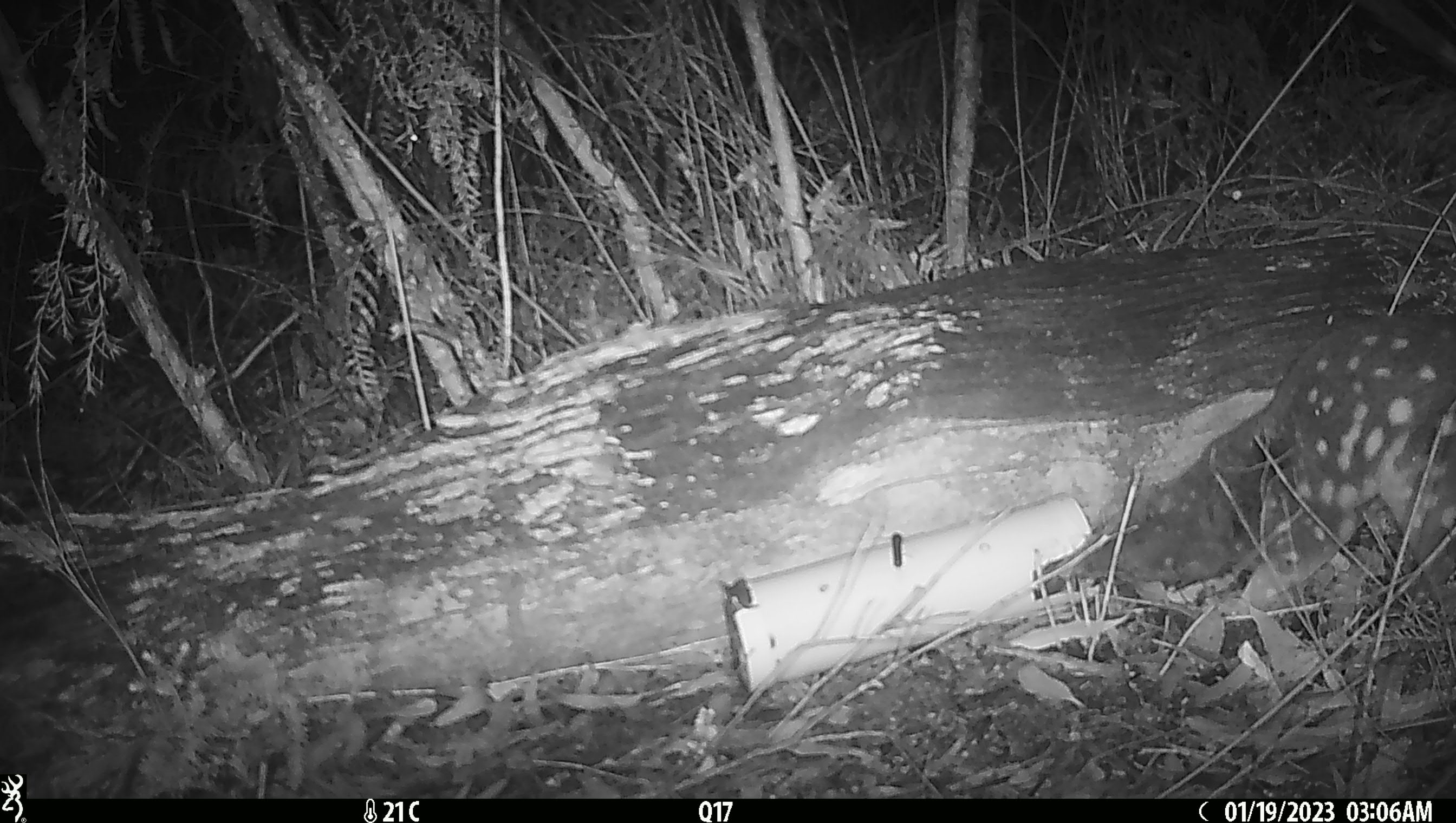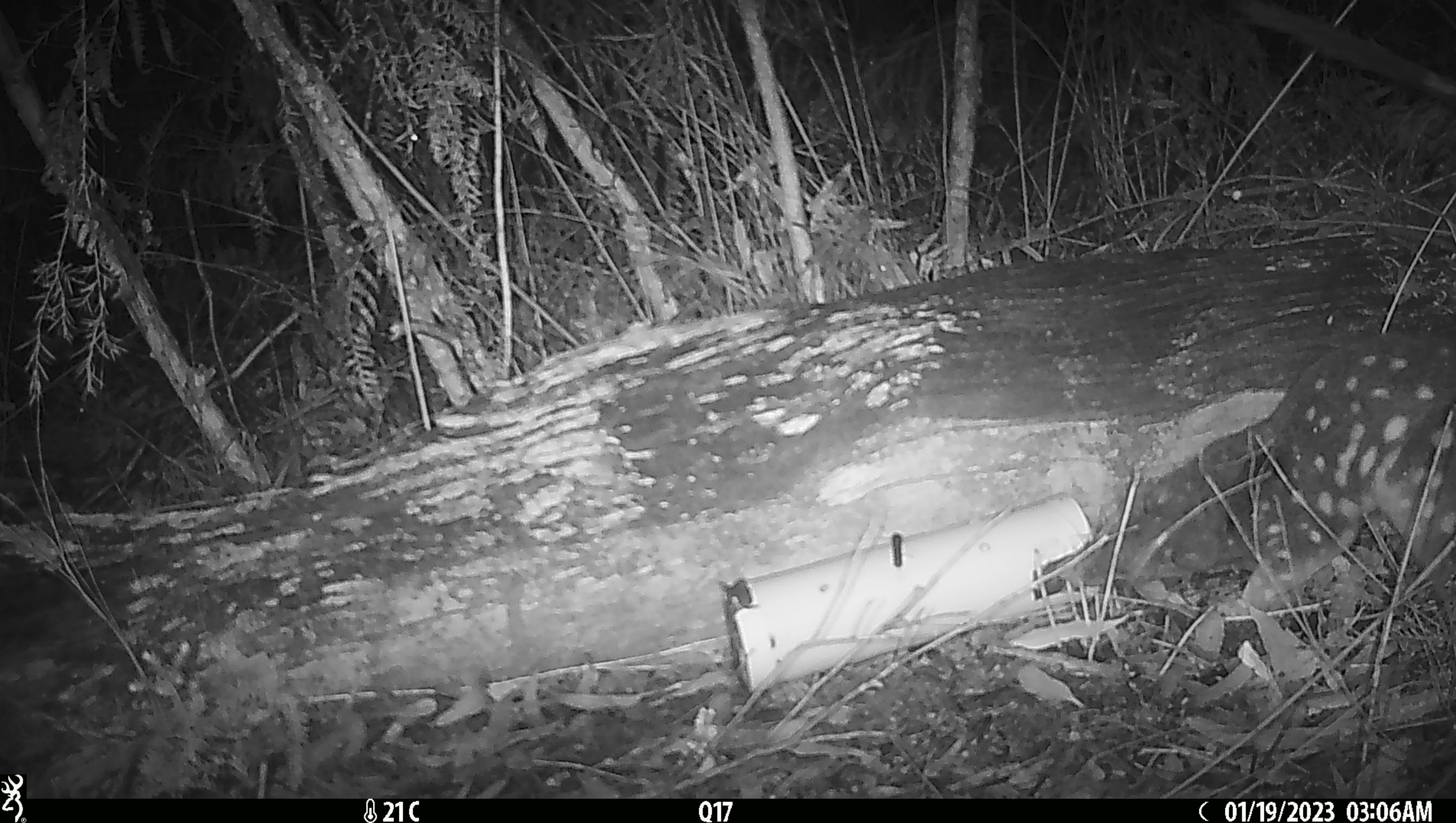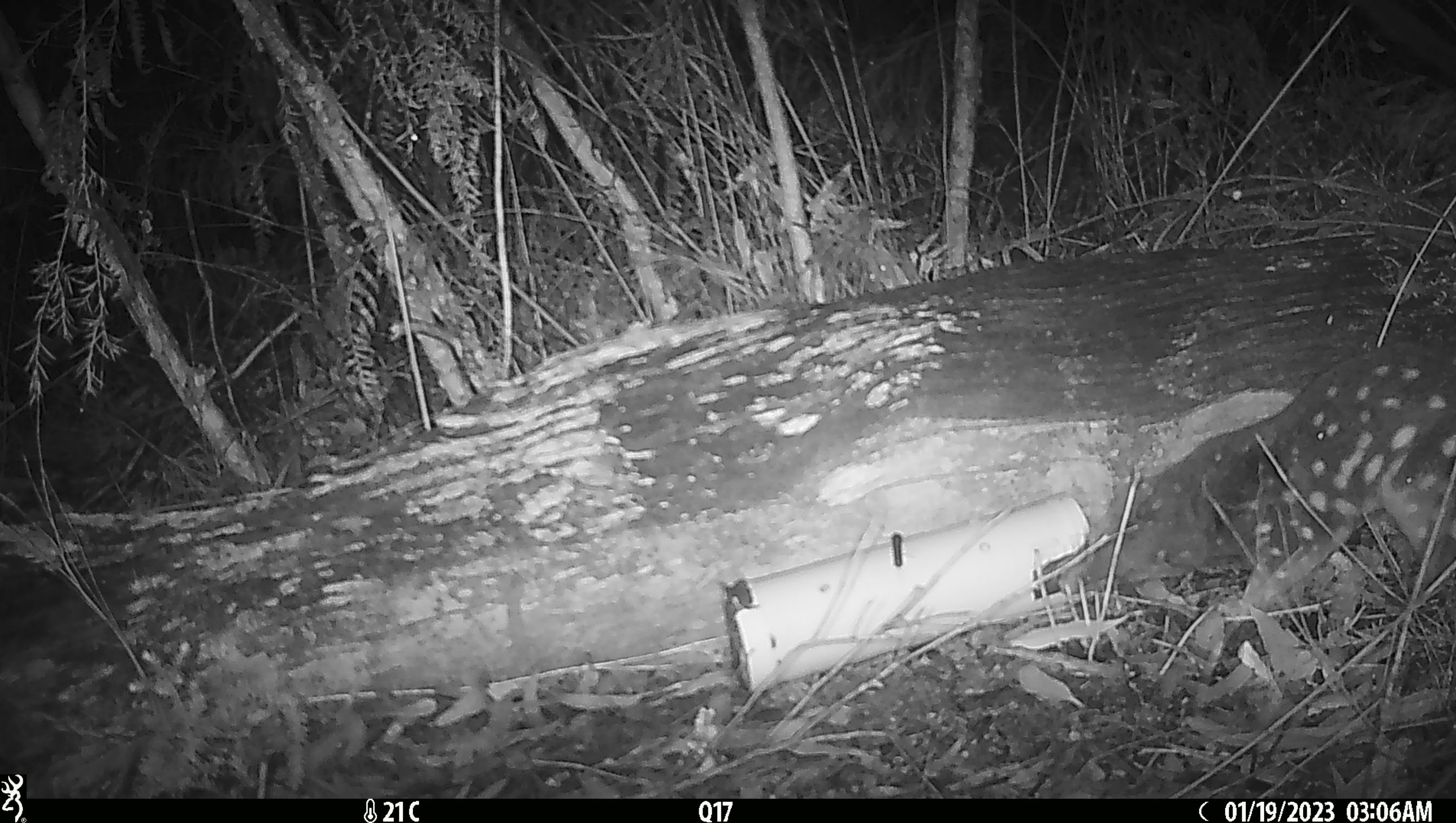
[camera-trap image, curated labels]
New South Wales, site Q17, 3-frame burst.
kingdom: Animalia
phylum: Chordata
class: Mammalia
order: Dasyuromorphia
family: Dasyuridae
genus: Dasyurus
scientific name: Dasyurus maculatus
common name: spotted-tailed quoll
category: quoll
Quoll (spotted-tailed quoll) (Dasyurus maculatus).